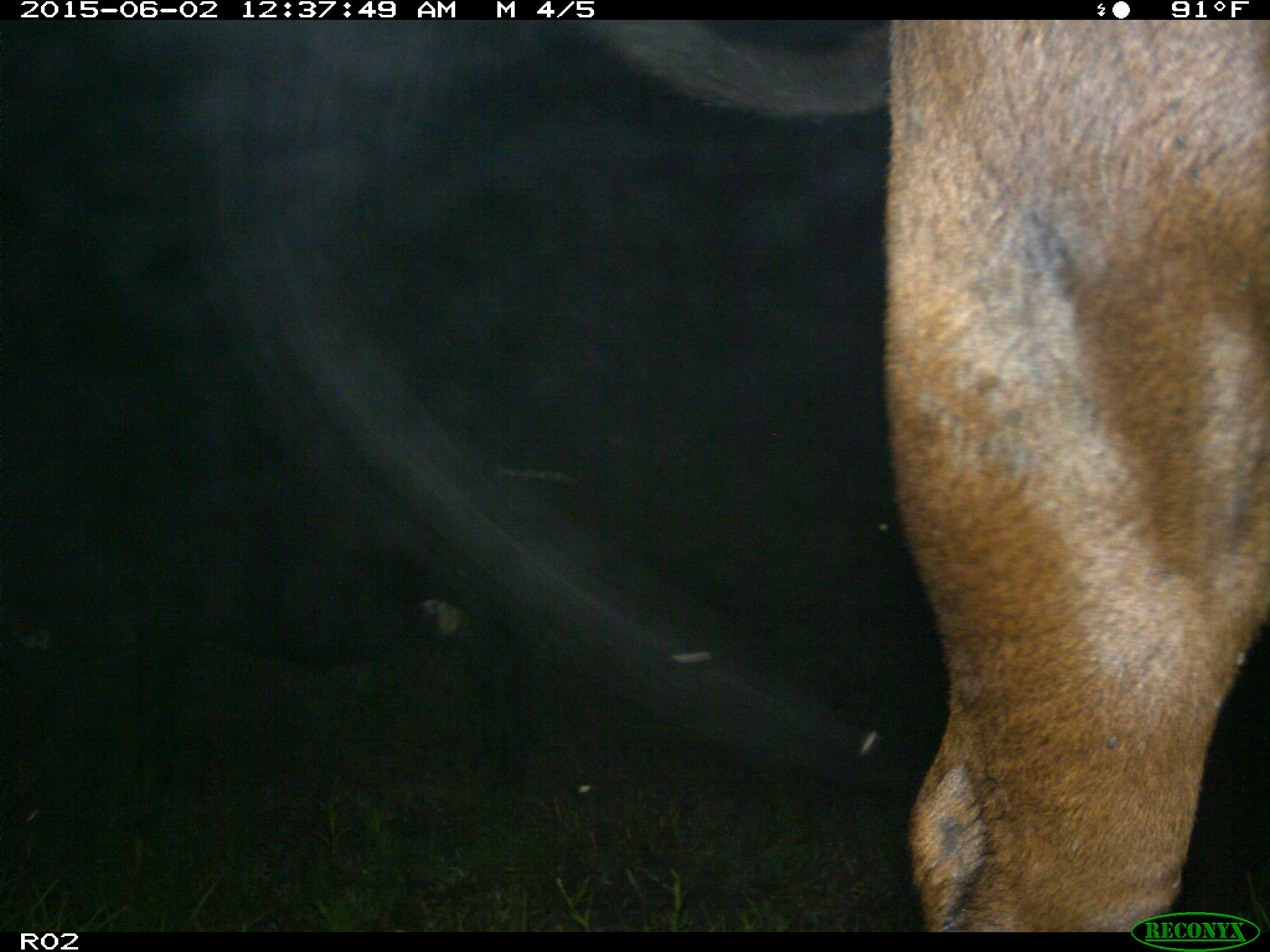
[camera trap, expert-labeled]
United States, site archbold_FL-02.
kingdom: Animalia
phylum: Chordata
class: Mammalia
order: Artiodactyla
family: Bovidae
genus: Bos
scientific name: Bos taurus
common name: domestic cow